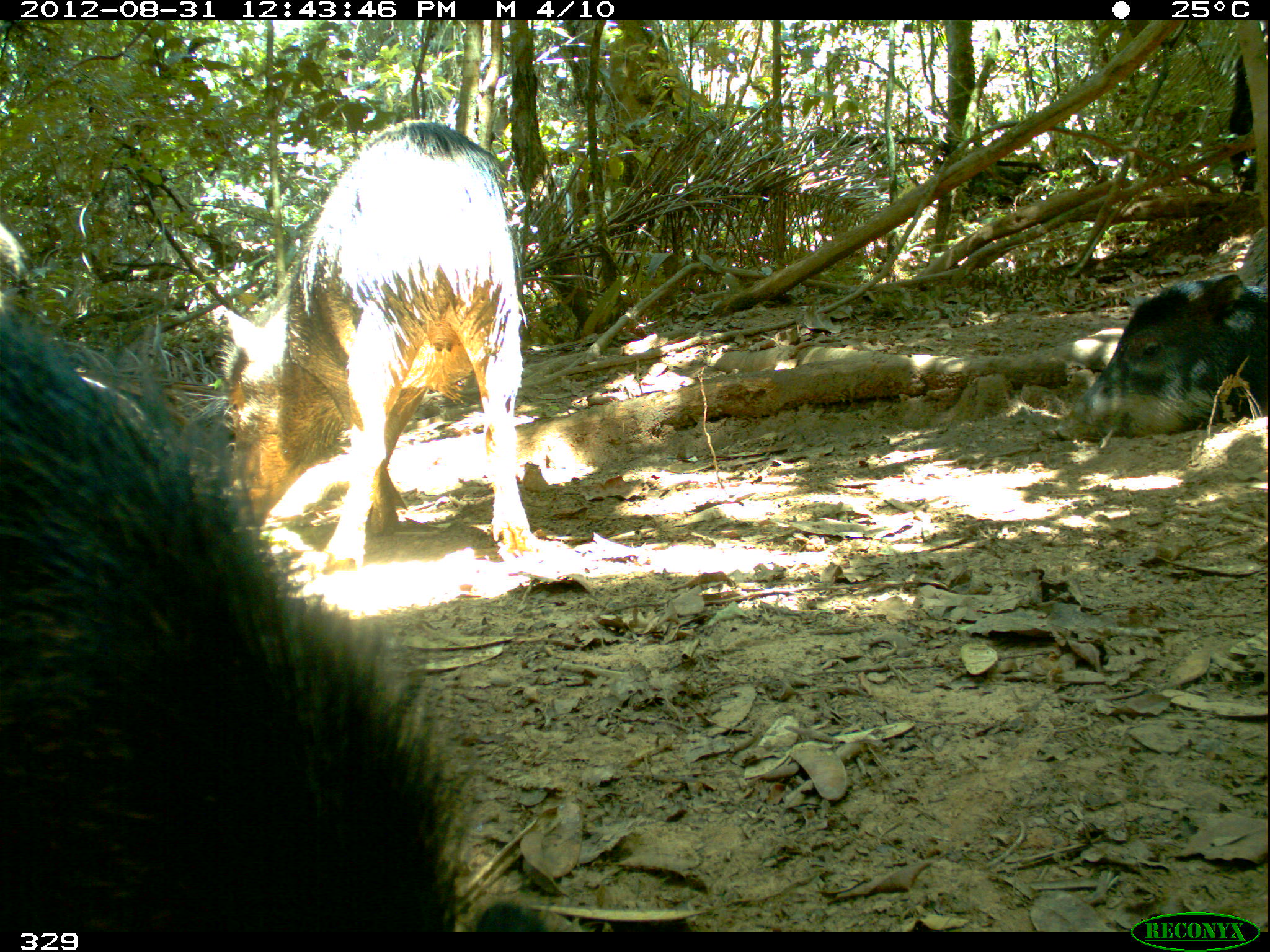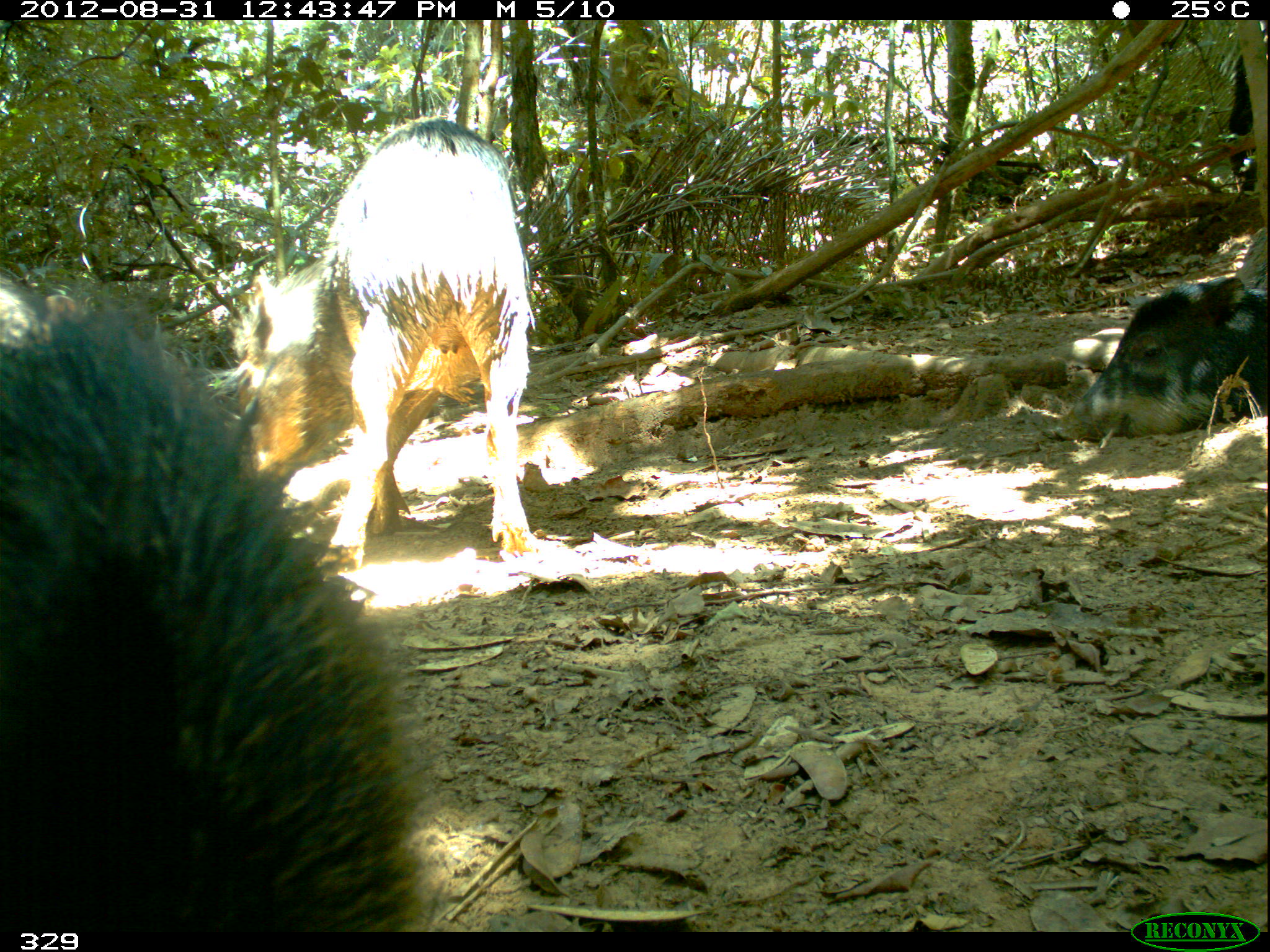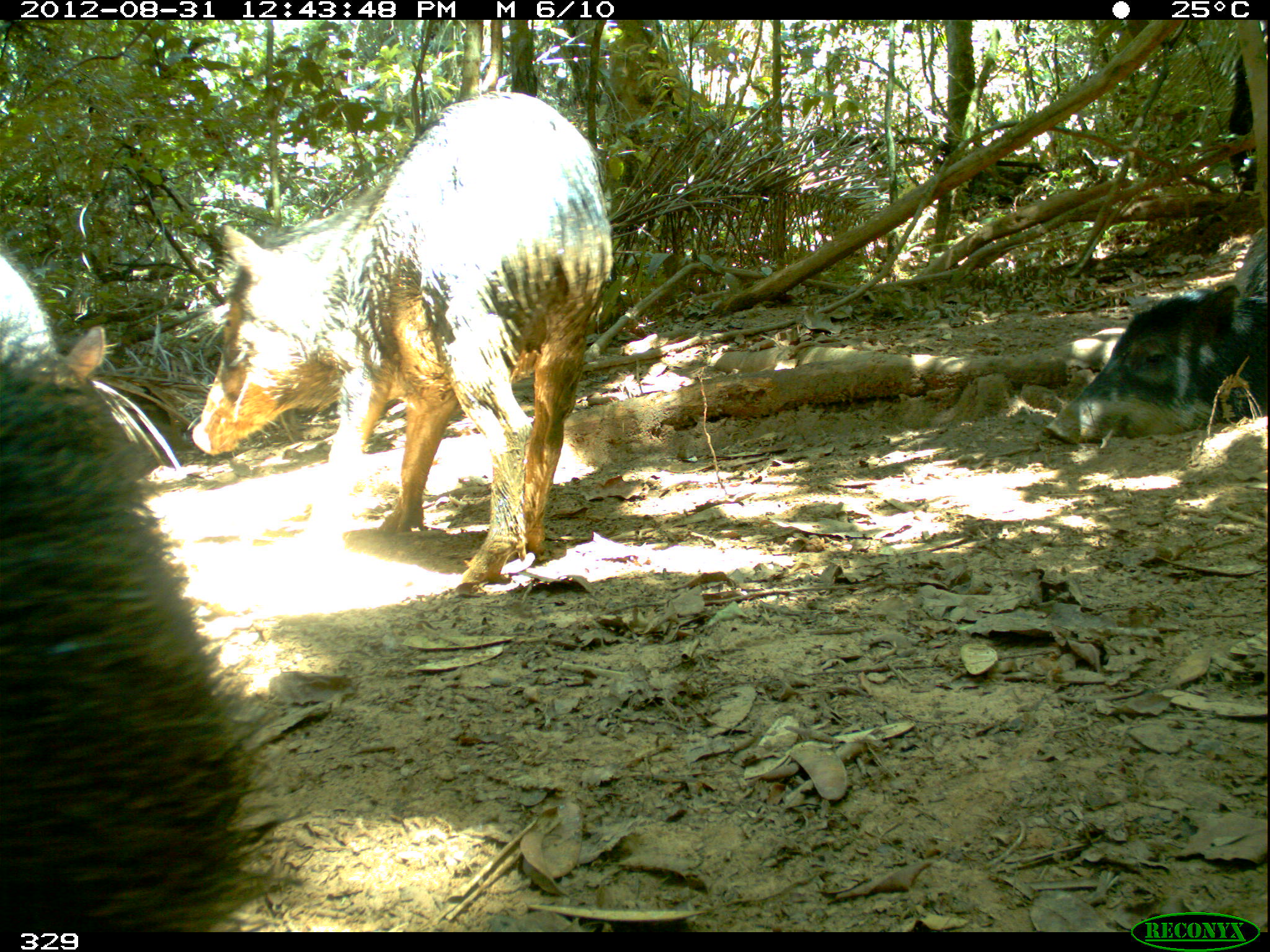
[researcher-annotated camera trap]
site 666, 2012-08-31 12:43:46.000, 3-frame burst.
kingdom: Animalia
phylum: Chordata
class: Mammalia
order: Artiodactyla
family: Tayassuidae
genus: Tayassu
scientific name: Tayassu pecari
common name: white-lipped peccary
Tayassu pecari (white-lipped peccary).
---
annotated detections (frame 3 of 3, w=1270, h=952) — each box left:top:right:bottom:
tayassu pecari: 187:87:617:591; 3:356:305:931; 1043:271:1267:448; 0:239:106:372